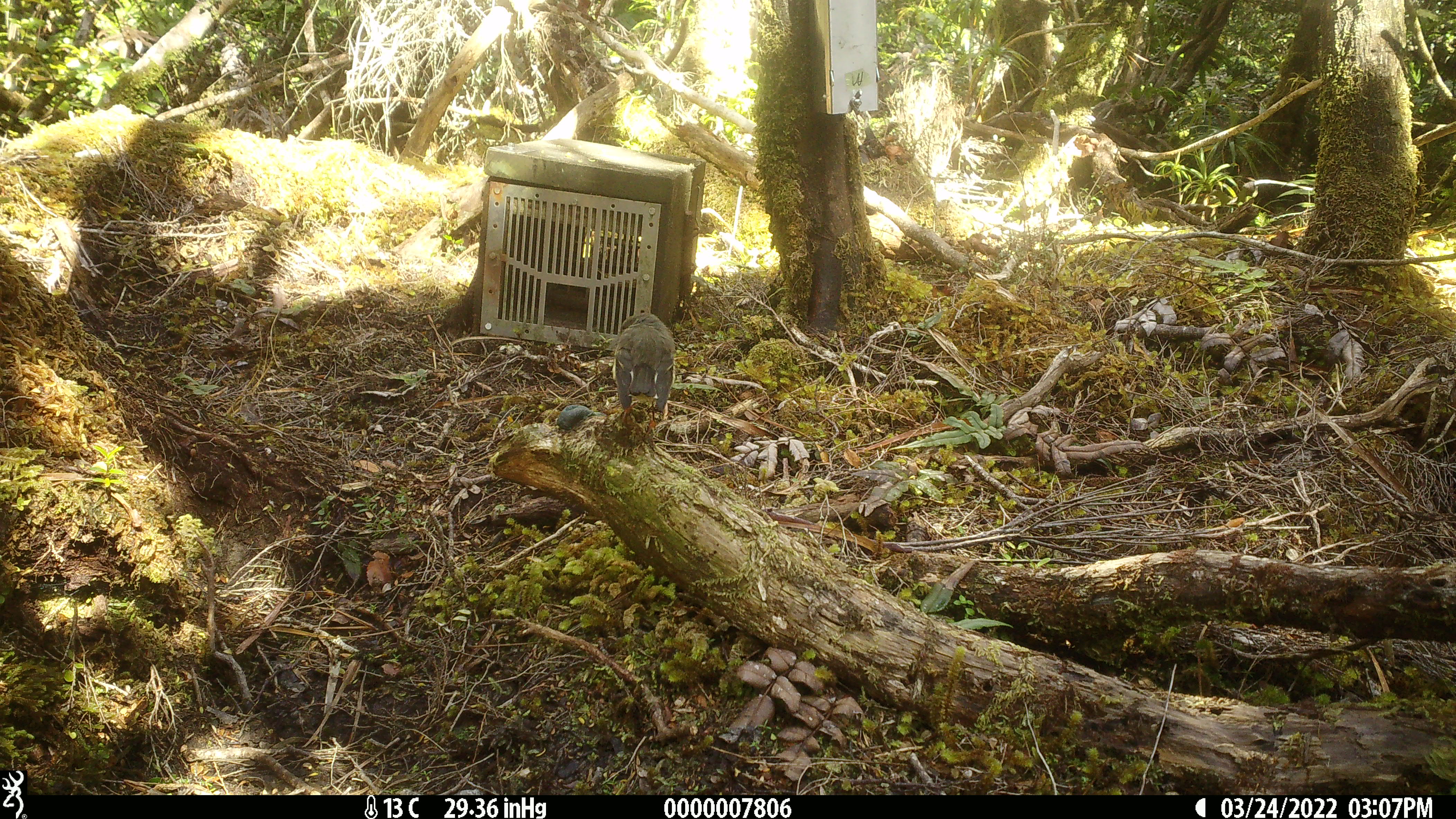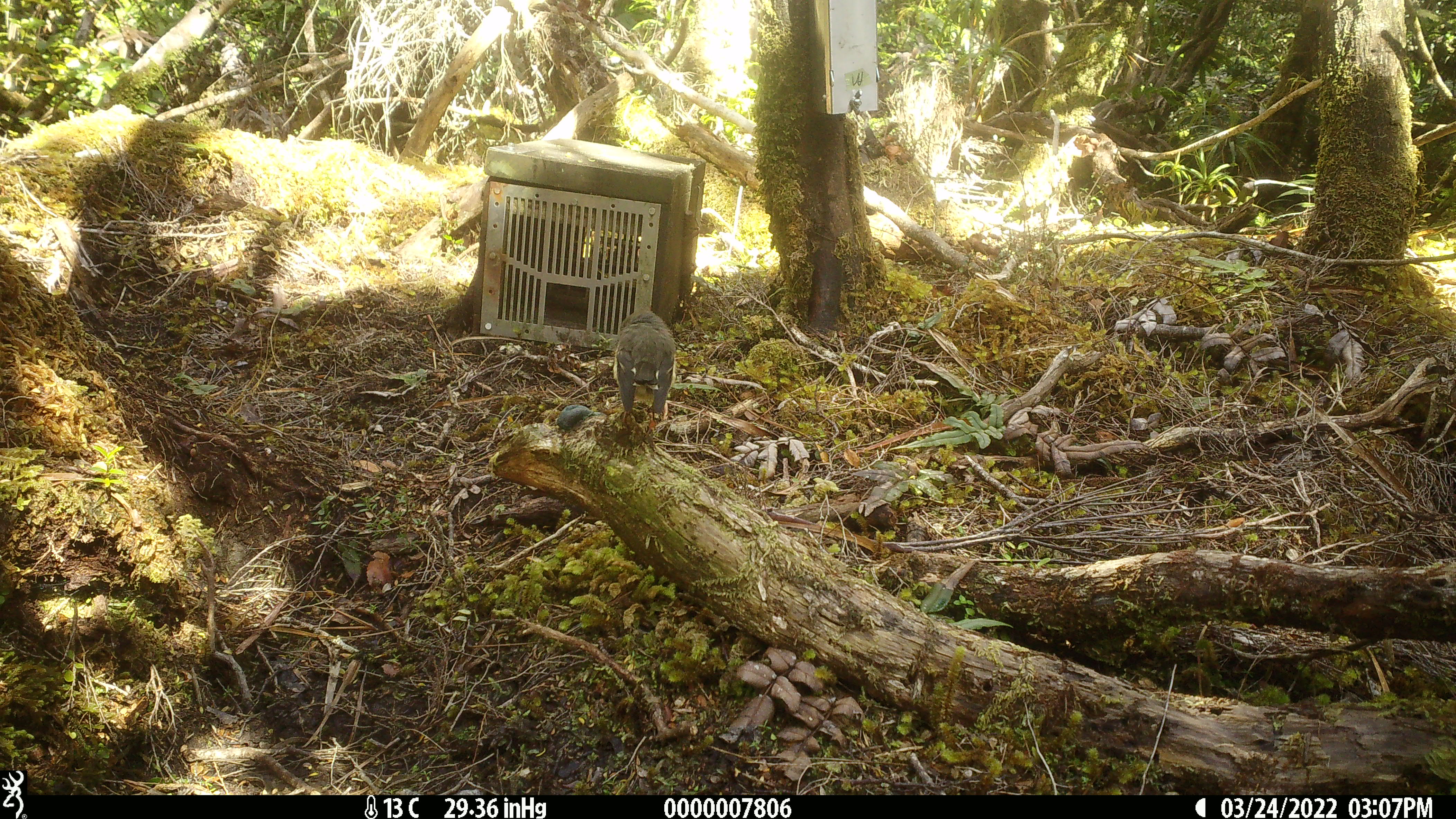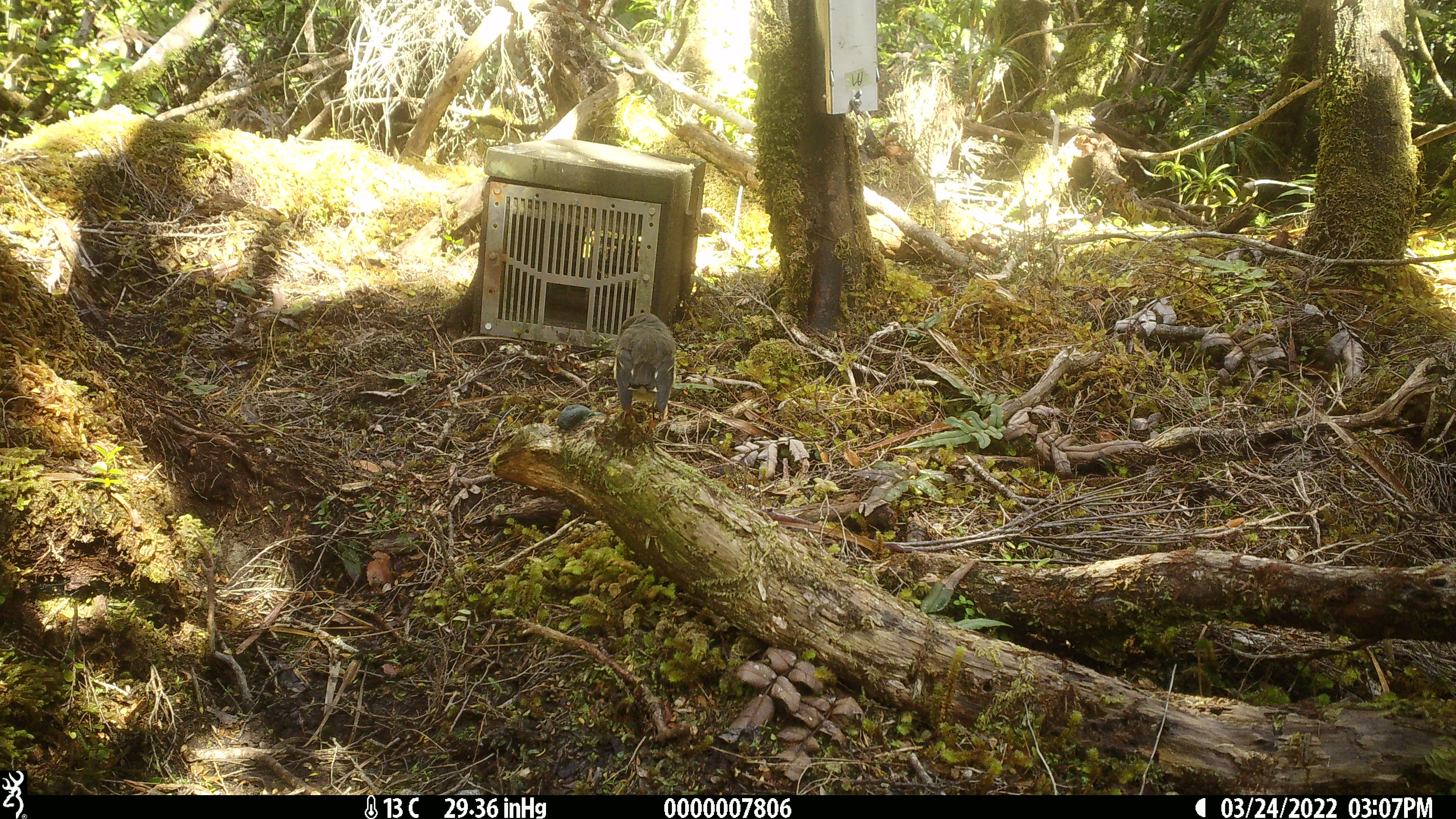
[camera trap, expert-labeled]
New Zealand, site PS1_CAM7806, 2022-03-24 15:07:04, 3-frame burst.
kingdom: Animalia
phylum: Chordata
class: Aves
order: Passeriformes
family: Petroicidae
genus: Petroica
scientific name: Petroica macrocephala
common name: tomtit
Tomtit (Petroica macrocephala).